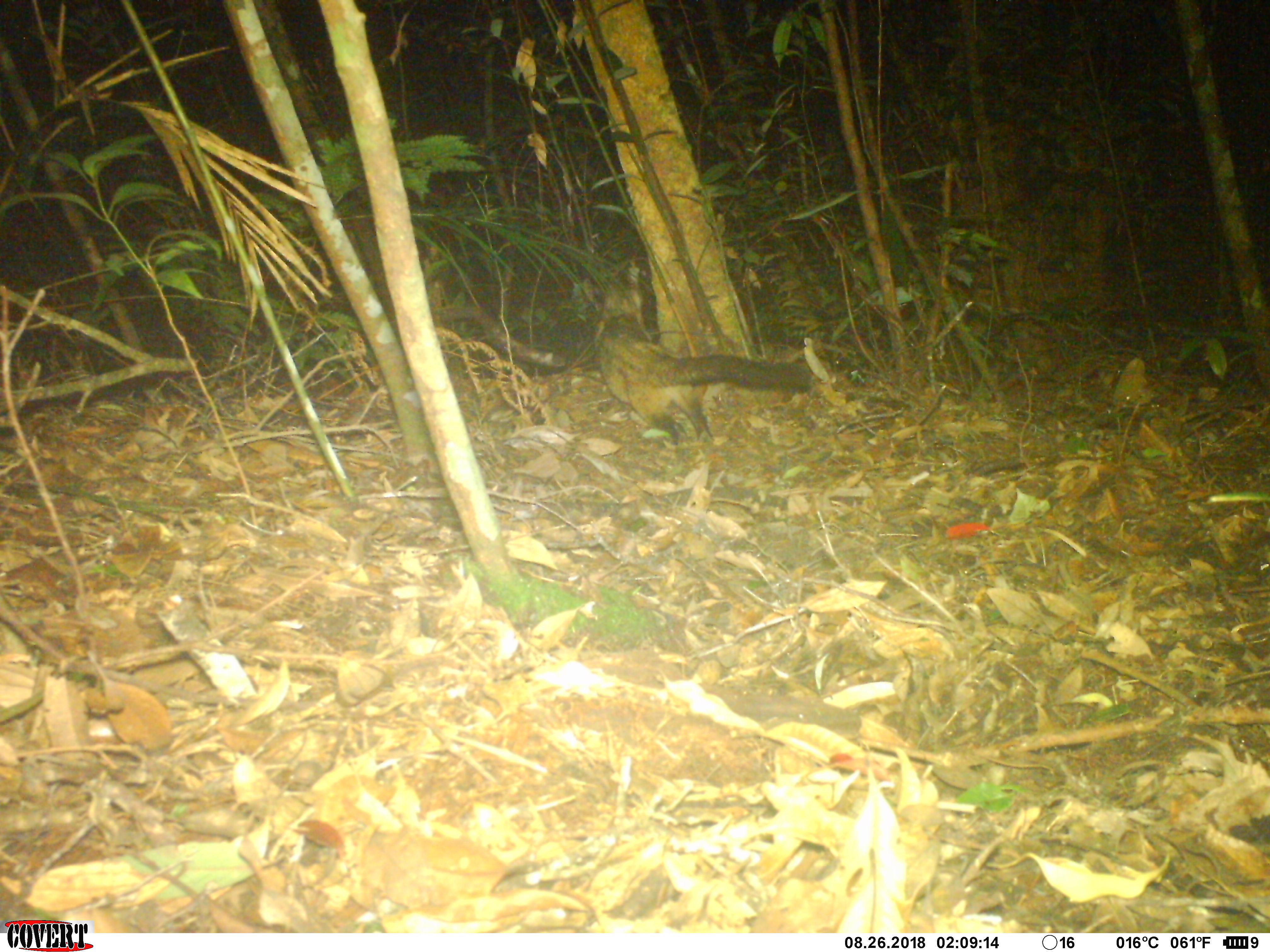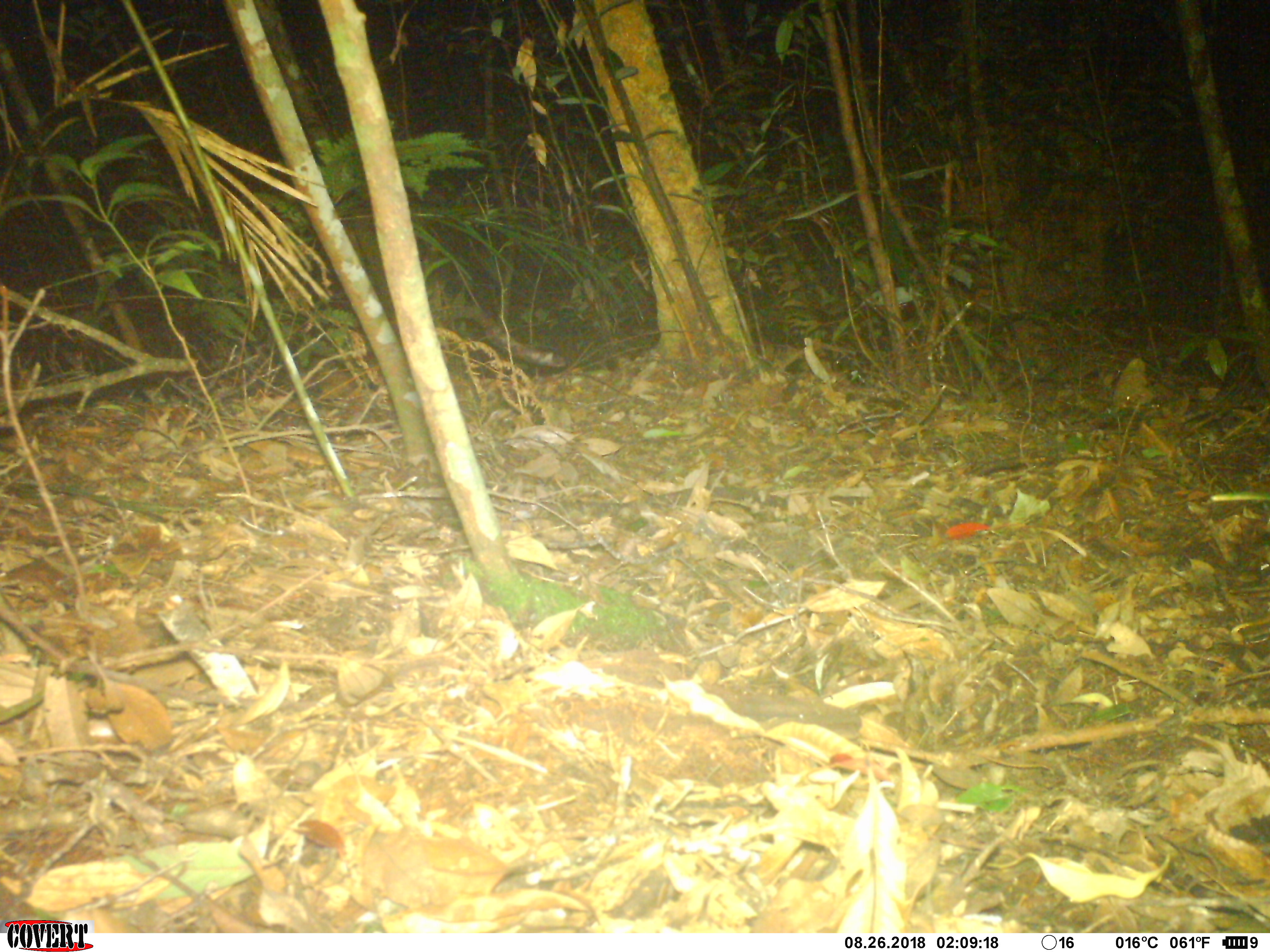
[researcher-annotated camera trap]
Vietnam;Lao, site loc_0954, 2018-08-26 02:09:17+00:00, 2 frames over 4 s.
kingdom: Animalia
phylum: Chordata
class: Mammalia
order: Carnivora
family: Viverridae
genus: Paradoxurus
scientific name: Paradoxurus hermaphroditus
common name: common palm civet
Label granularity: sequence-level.